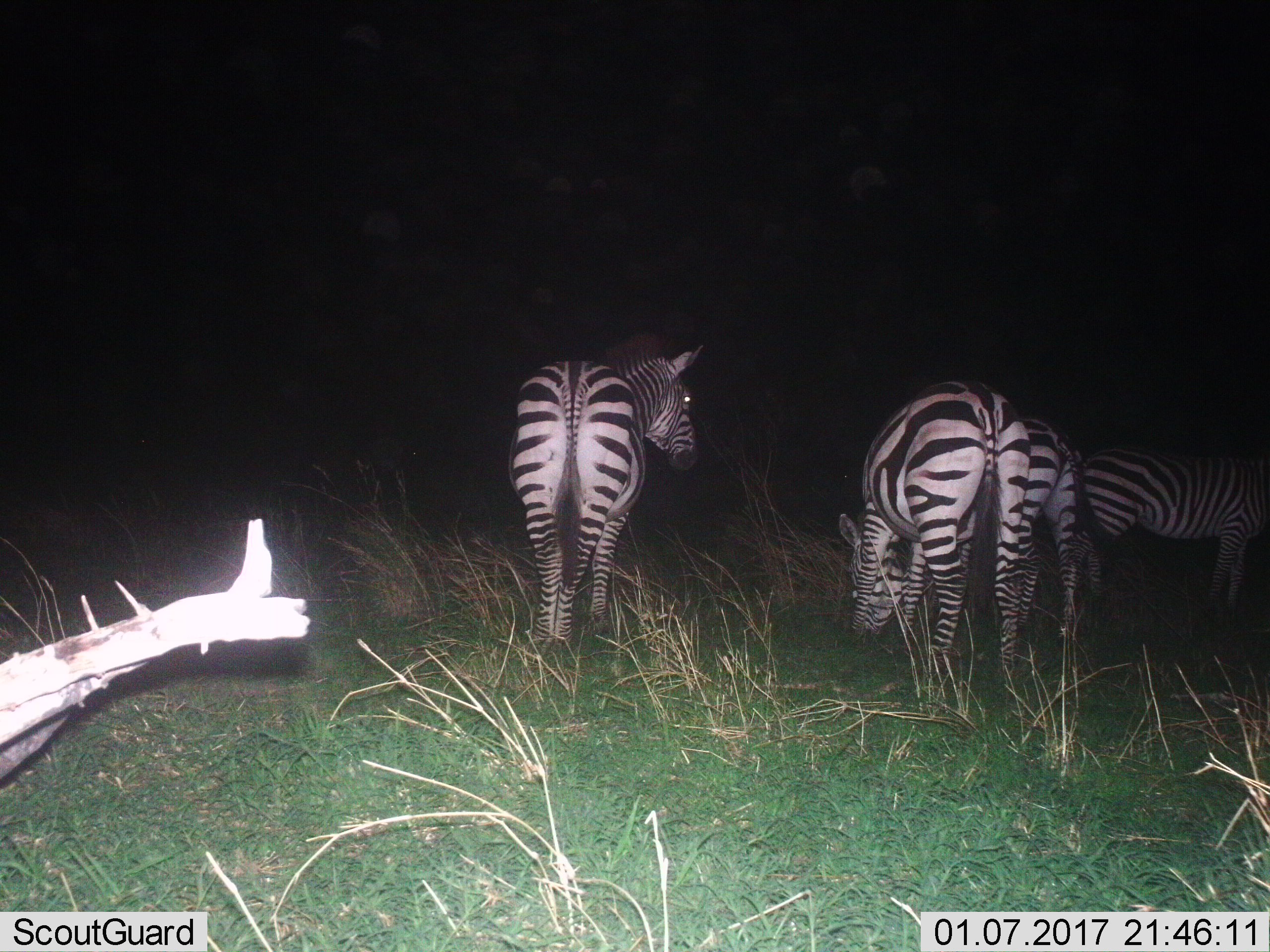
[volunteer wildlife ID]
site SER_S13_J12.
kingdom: Animalia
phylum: Chordata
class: Mammalia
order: Perissodactyla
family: Equidae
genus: Equus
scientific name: Equus quagga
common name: plains zebra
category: zebraplains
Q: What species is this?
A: Zebraplains (plains zebra) (Equus quagga).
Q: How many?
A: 4.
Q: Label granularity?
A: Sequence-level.